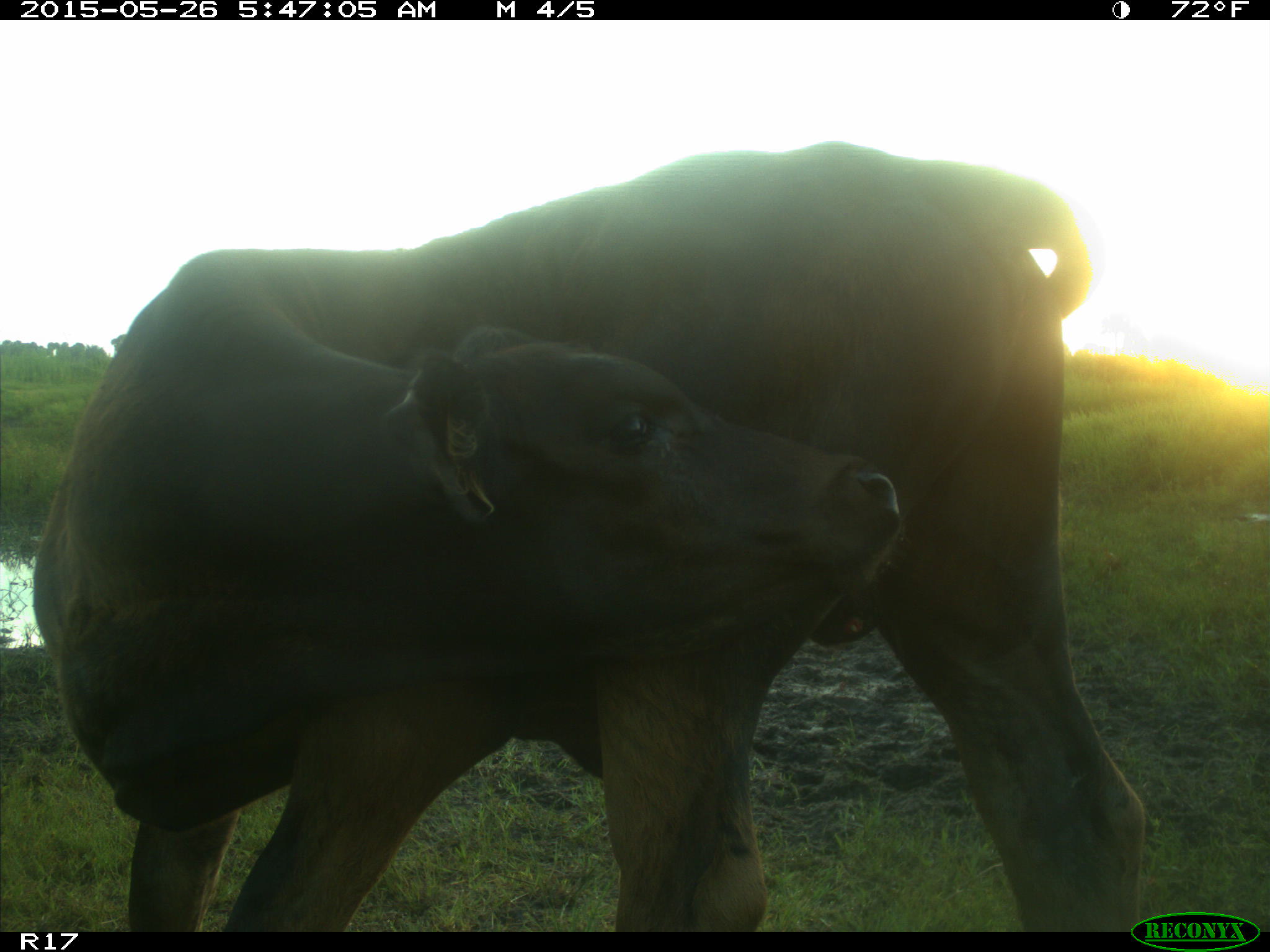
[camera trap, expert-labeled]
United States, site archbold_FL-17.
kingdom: Animalia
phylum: Chordata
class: Mammalia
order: Artiodactyla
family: Bovidae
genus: Bos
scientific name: Bos taurus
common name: domestic cow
Bos taurus (domestic cow).